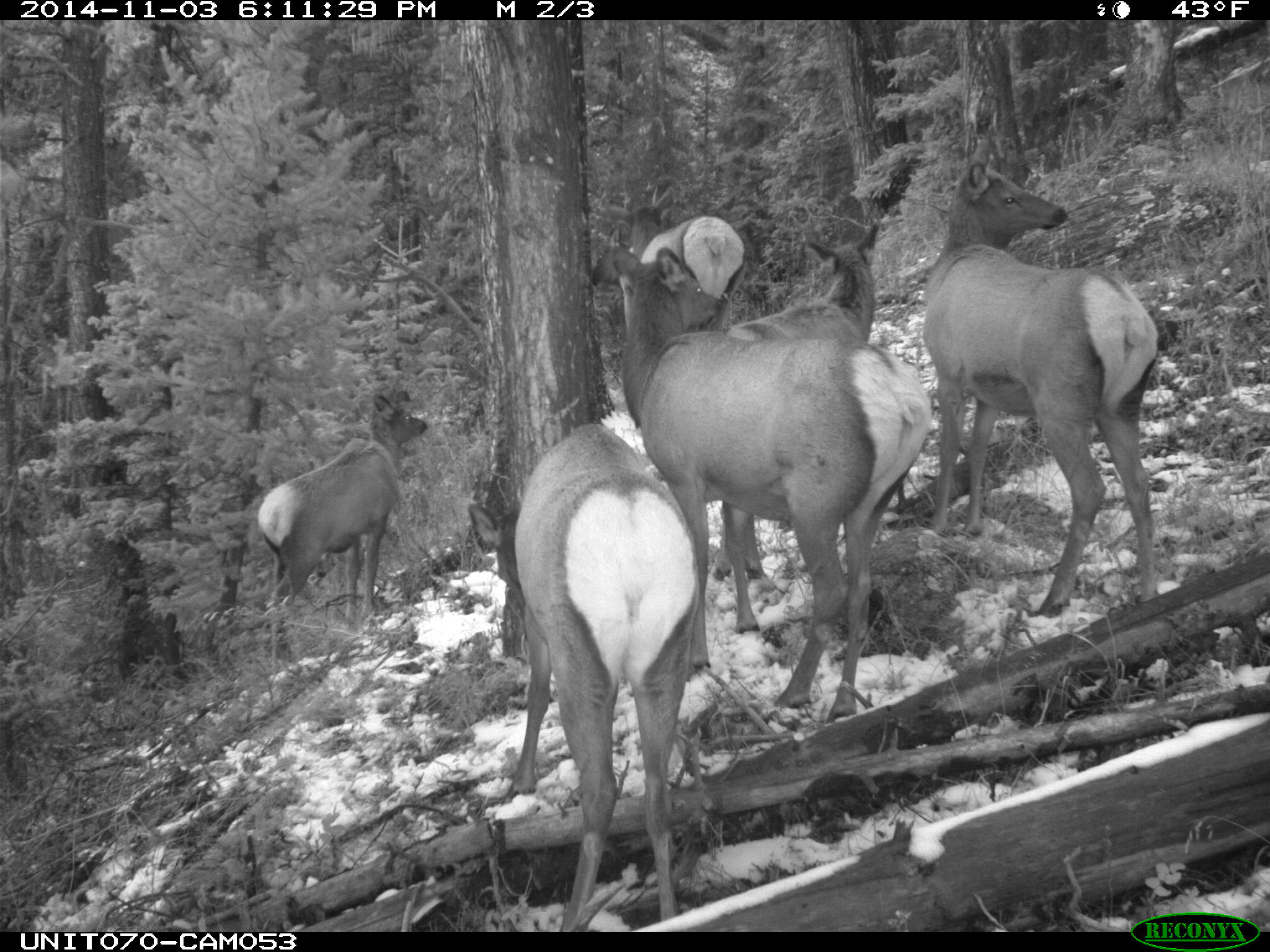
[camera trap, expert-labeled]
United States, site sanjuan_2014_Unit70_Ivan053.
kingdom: Animalia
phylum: Chordata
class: Mammalia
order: Artiodactyla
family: Cervidae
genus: Cervus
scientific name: Cervus elaphus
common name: red deer